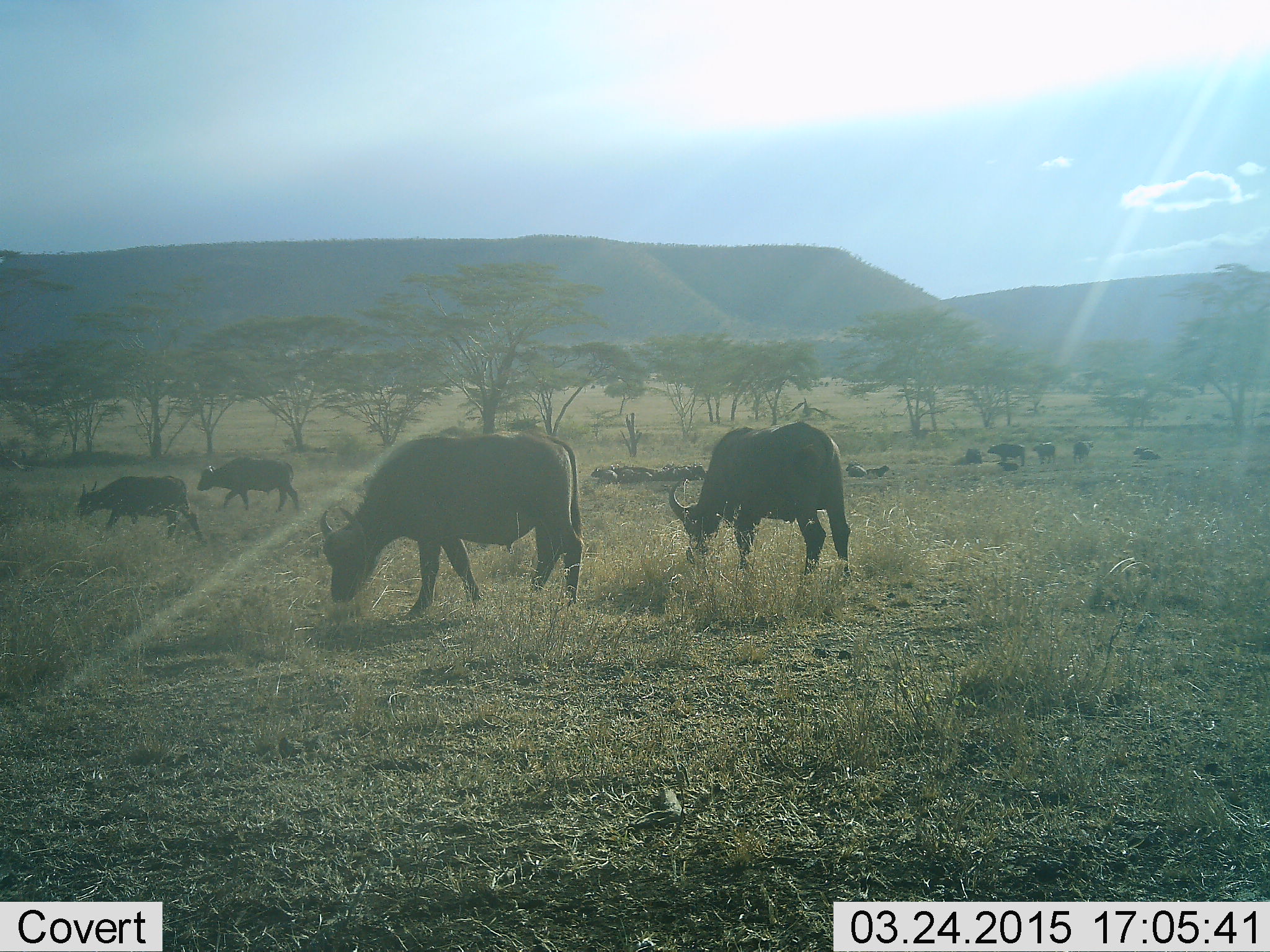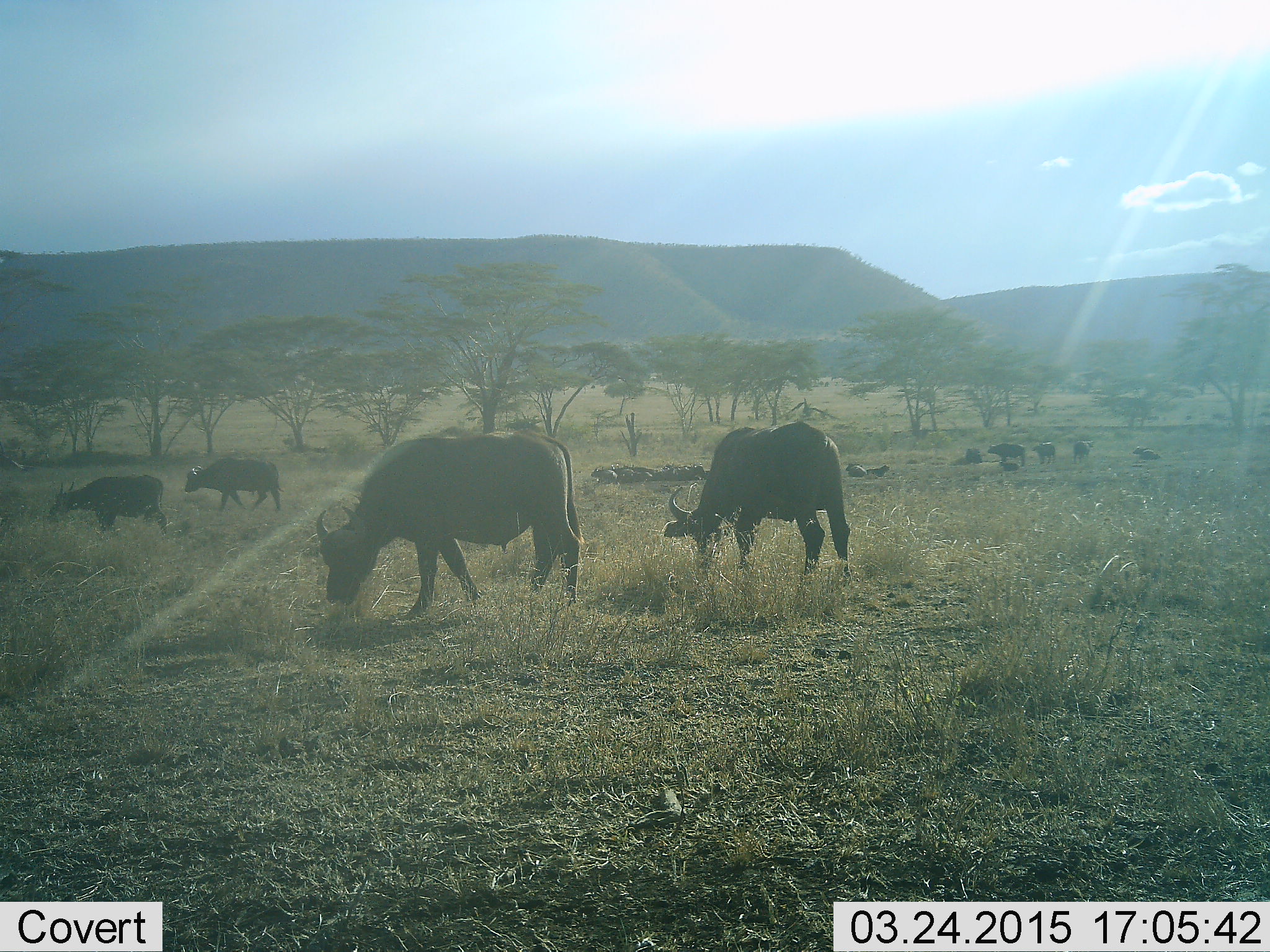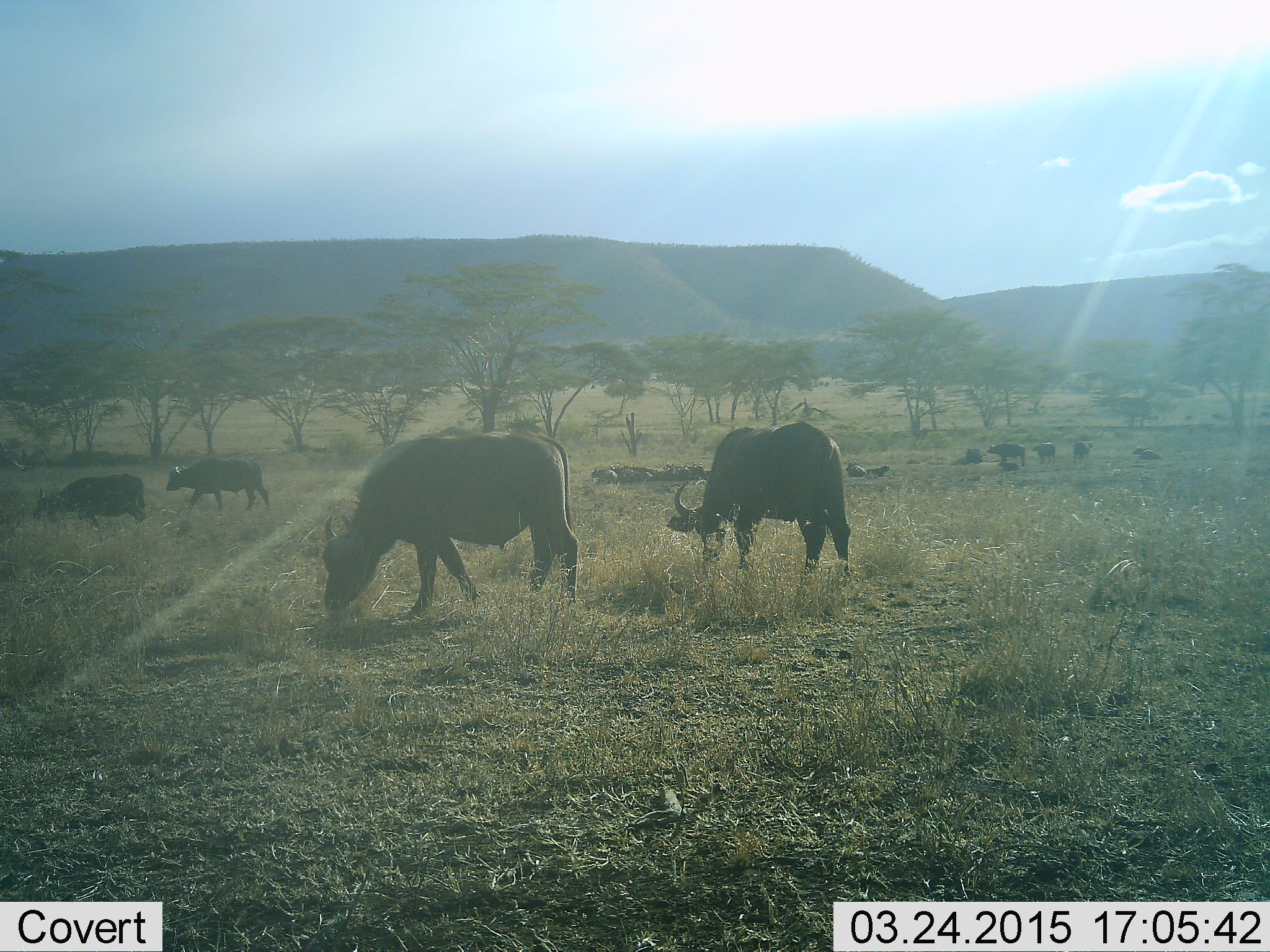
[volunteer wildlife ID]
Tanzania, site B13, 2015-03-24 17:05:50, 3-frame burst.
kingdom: Animalia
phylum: Chordata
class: Mammalia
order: Artiodactyla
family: Bovidae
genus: Syncerus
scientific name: Syncerus caffer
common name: cape buffalo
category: buffalo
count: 11-50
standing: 70%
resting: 50%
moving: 70%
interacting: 0%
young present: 10%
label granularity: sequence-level